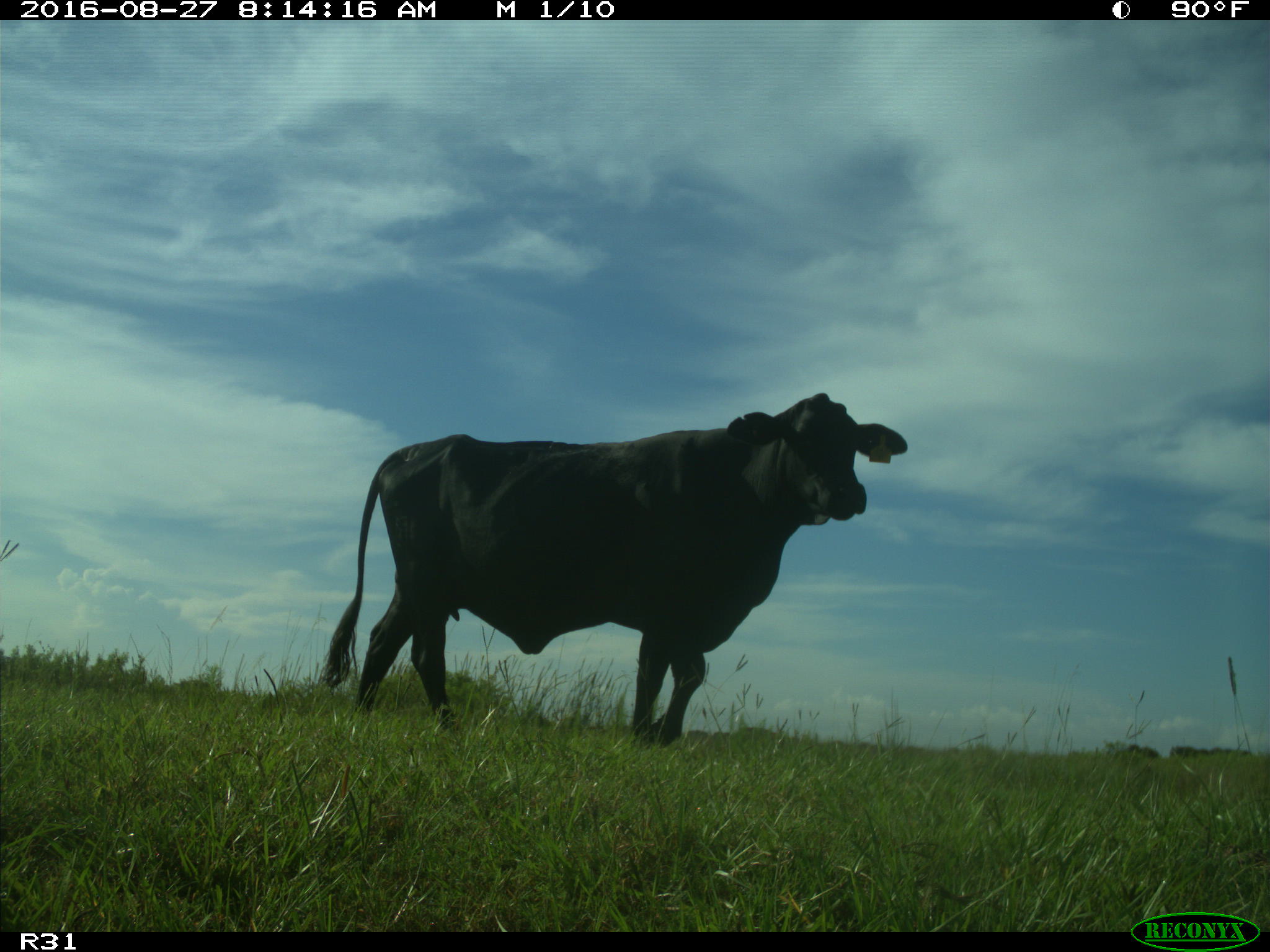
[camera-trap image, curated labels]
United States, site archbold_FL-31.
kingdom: Animalia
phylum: Chordata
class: Mammalia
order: Artiodactyla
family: Bovidae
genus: Bos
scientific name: Bos taurus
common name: domestic cow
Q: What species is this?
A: Bos taurus (domestic cow).